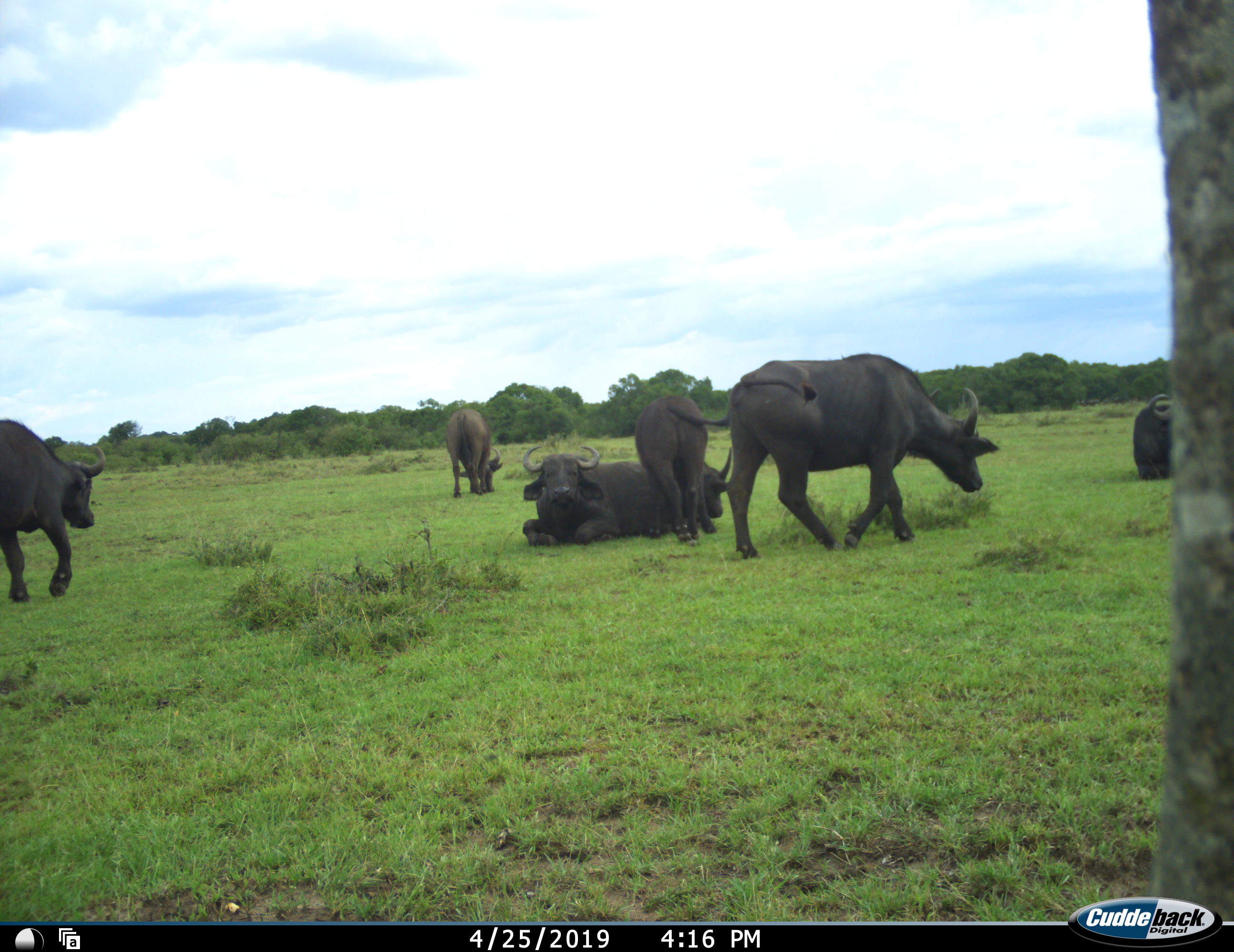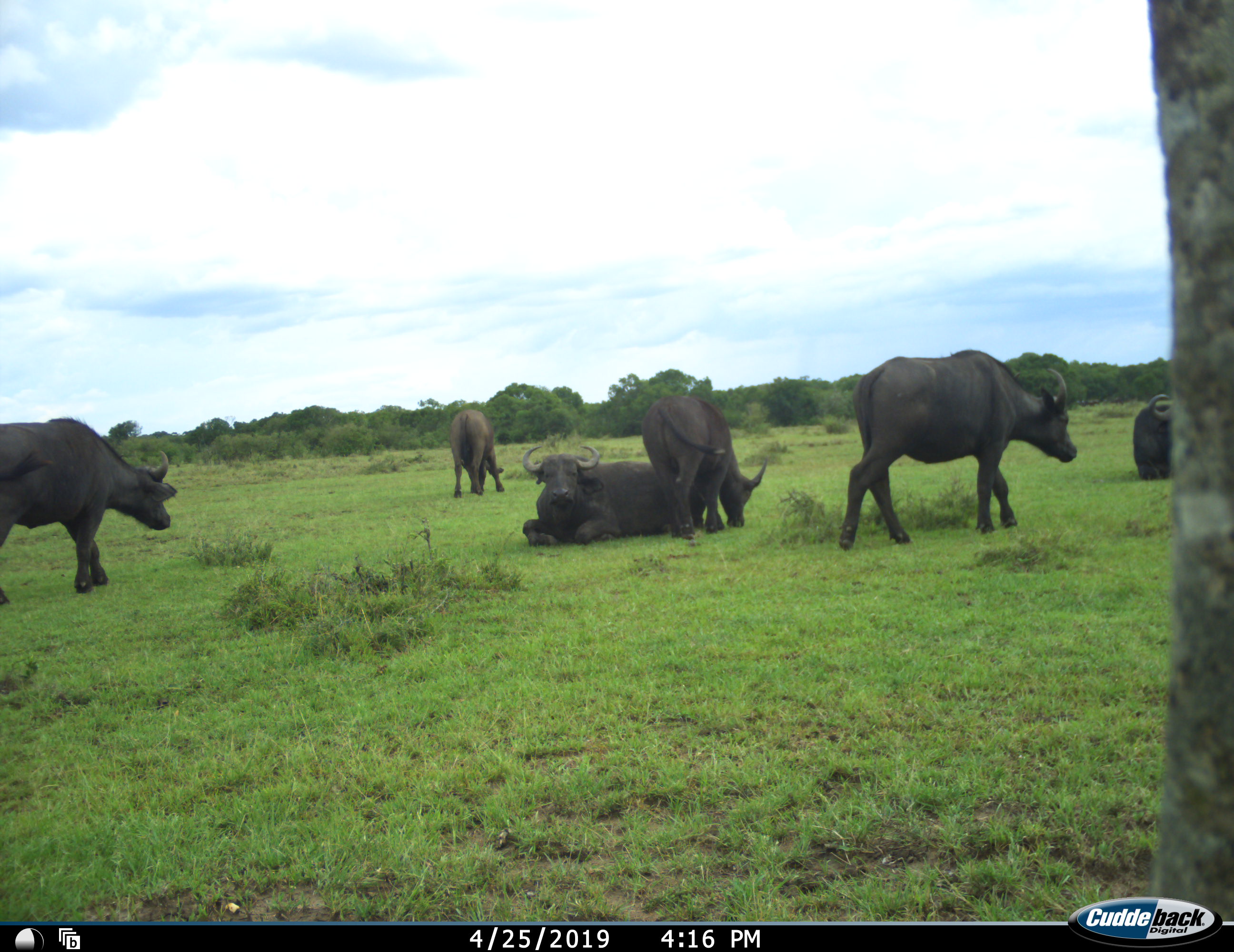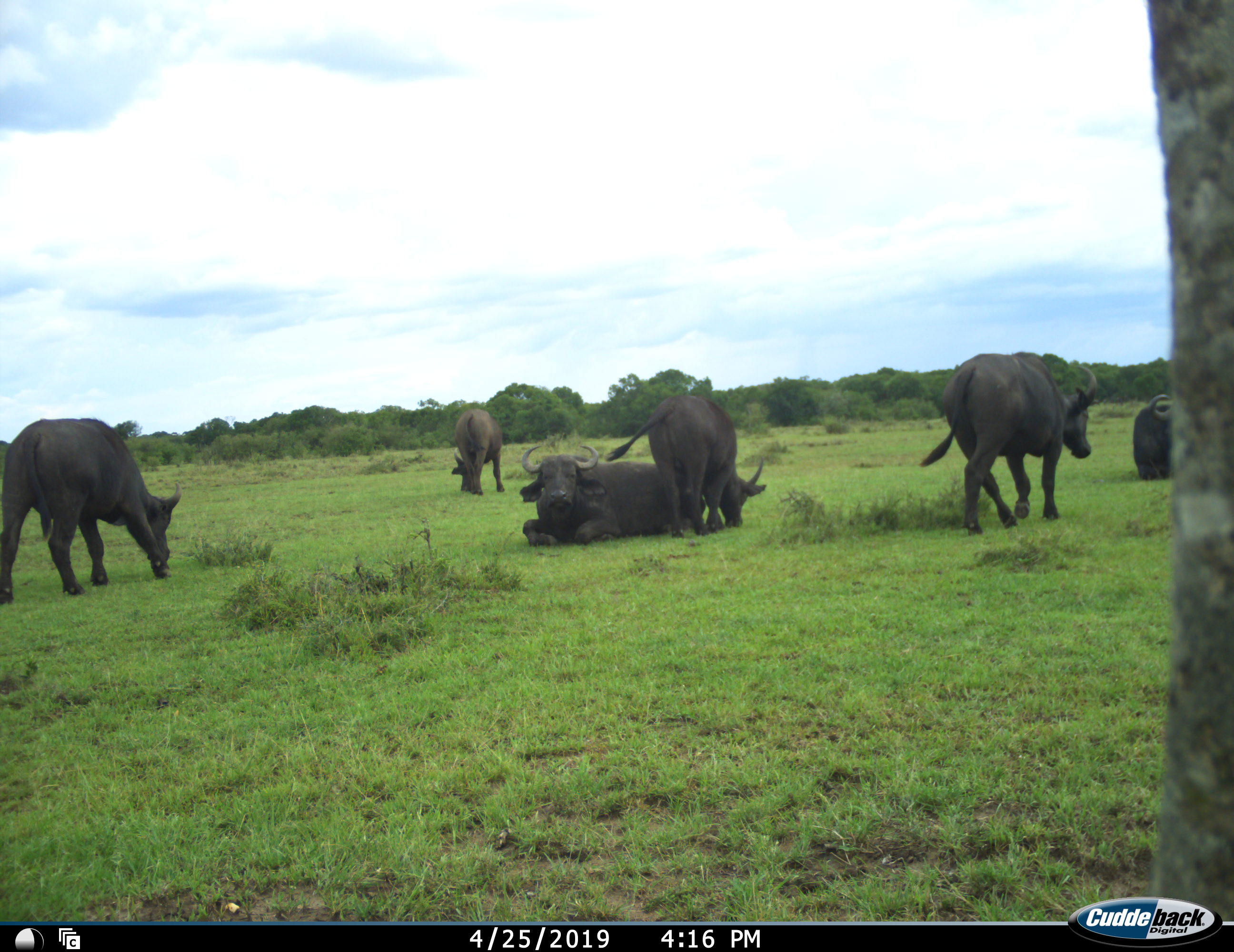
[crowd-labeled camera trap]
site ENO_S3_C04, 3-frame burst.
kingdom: Animalia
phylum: Chordata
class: Mammalia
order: Artiodactyla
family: Bovidae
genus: Syncerus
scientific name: Syncerus caffer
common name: african buffalo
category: buffalo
Buffalo (african buffalo) (Syncerus caffer), count 6. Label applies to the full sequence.